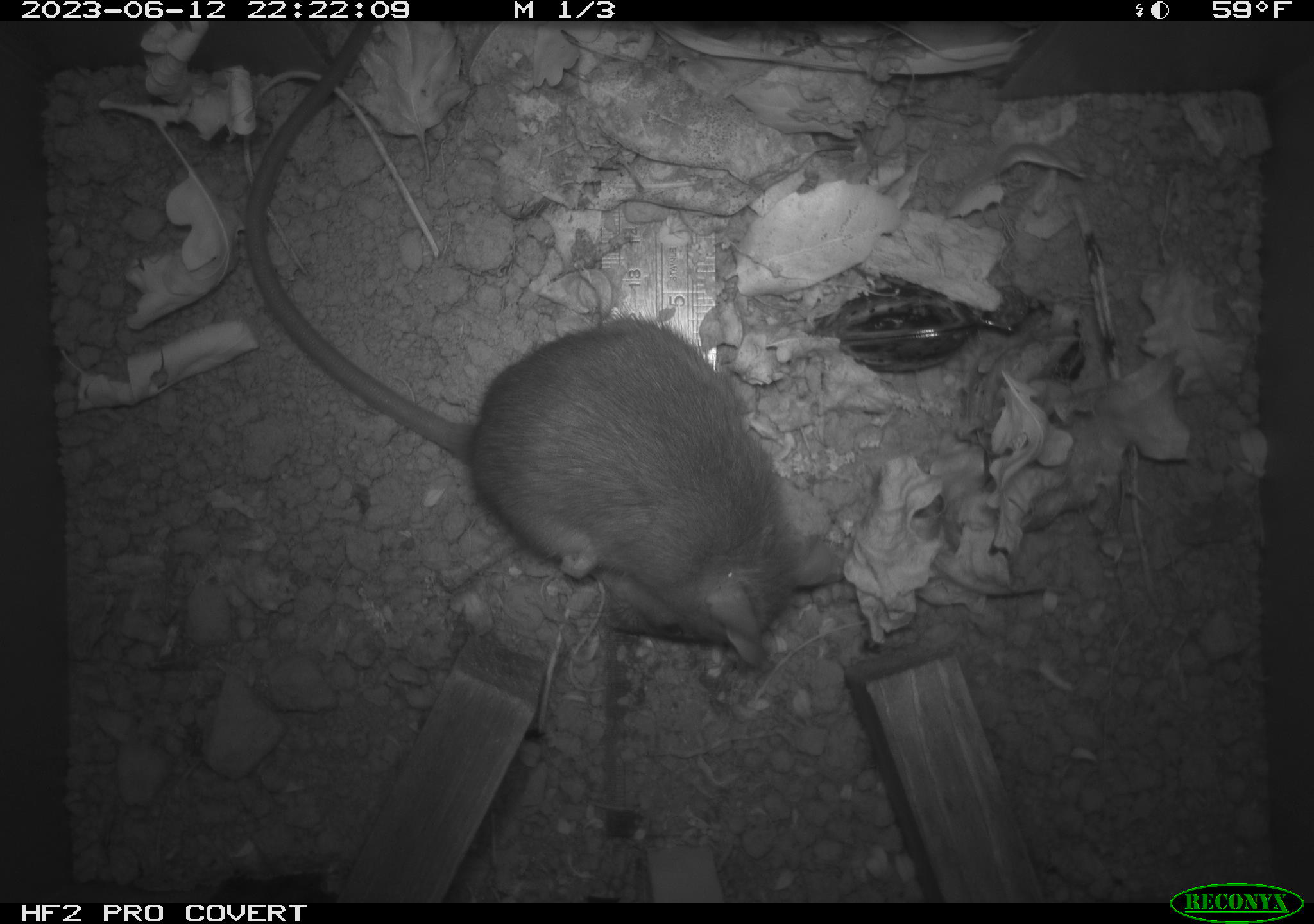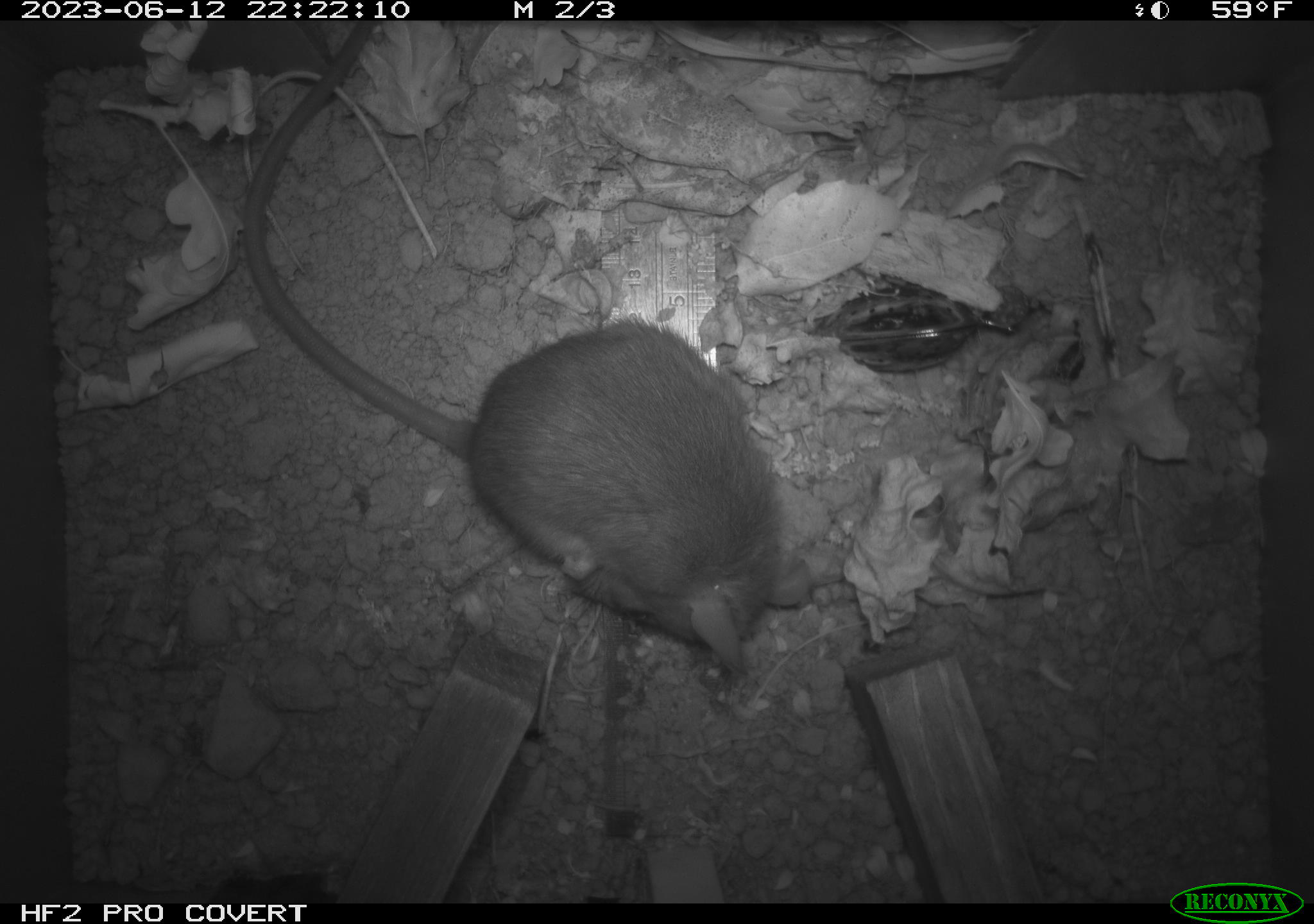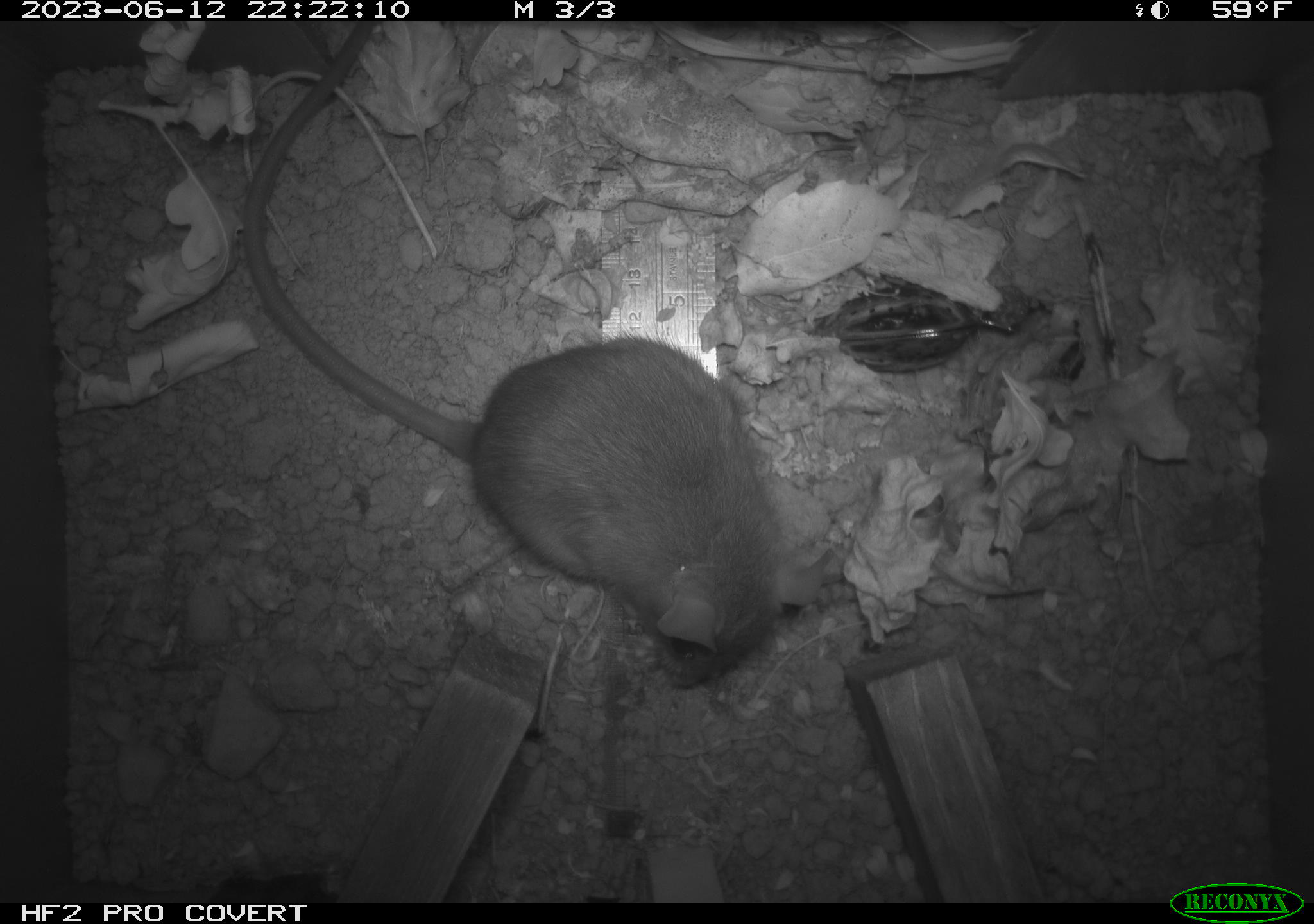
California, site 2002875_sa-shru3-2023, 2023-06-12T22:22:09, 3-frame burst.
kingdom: Animalia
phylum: Chordata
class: Mammalia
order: Rodentia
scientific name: Rodentia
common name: mouse species